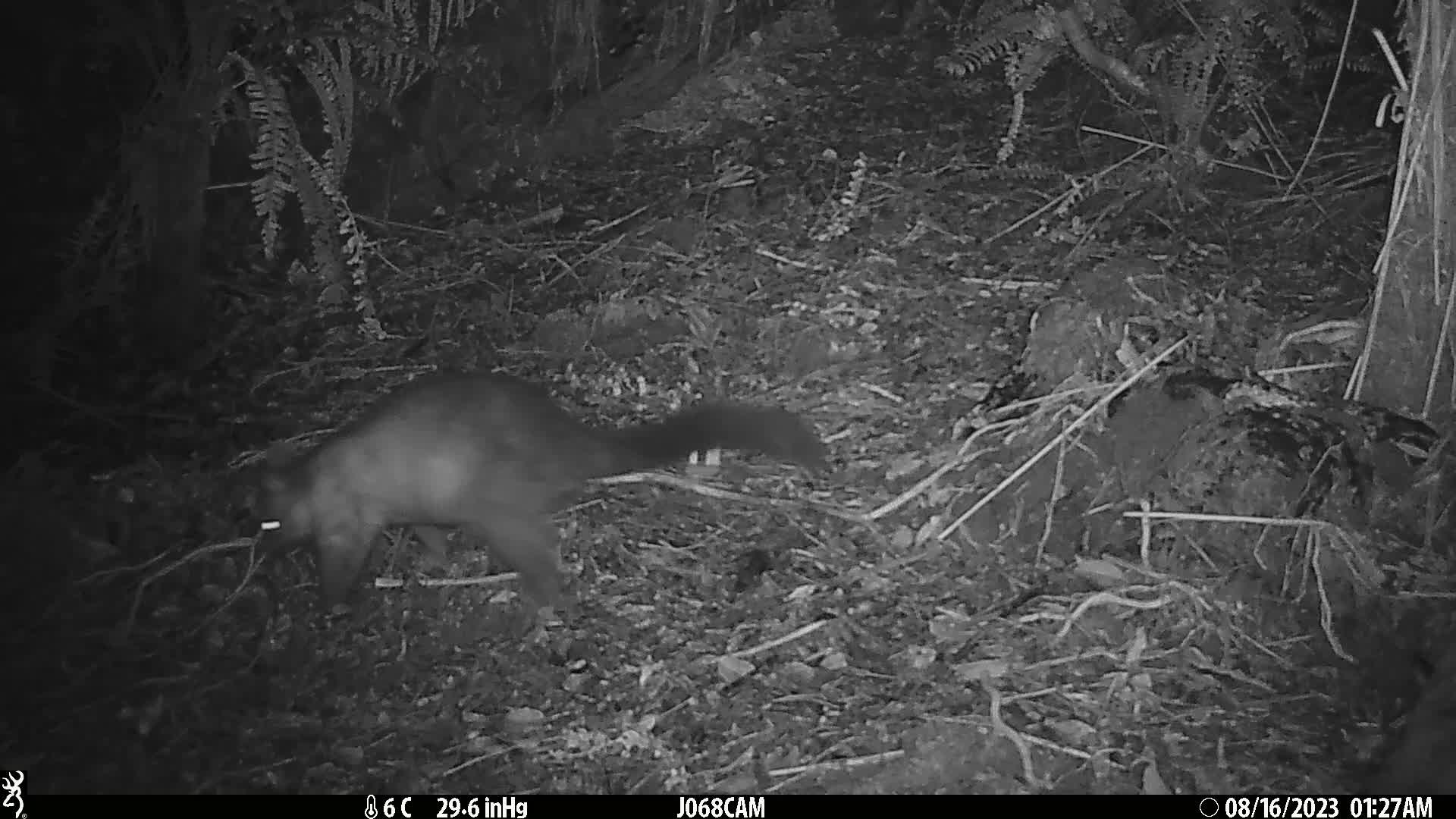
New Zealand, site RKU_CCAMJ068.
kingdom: Animalia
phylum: Chordata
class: Mammalia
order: Diprotodontia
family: Phalangeridae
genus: Trichosurus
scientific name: Trichosurus vulpecula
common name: common brushtail possum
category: possum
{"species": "possum (common brushtail possum) (Trichosurus vulpecula)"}